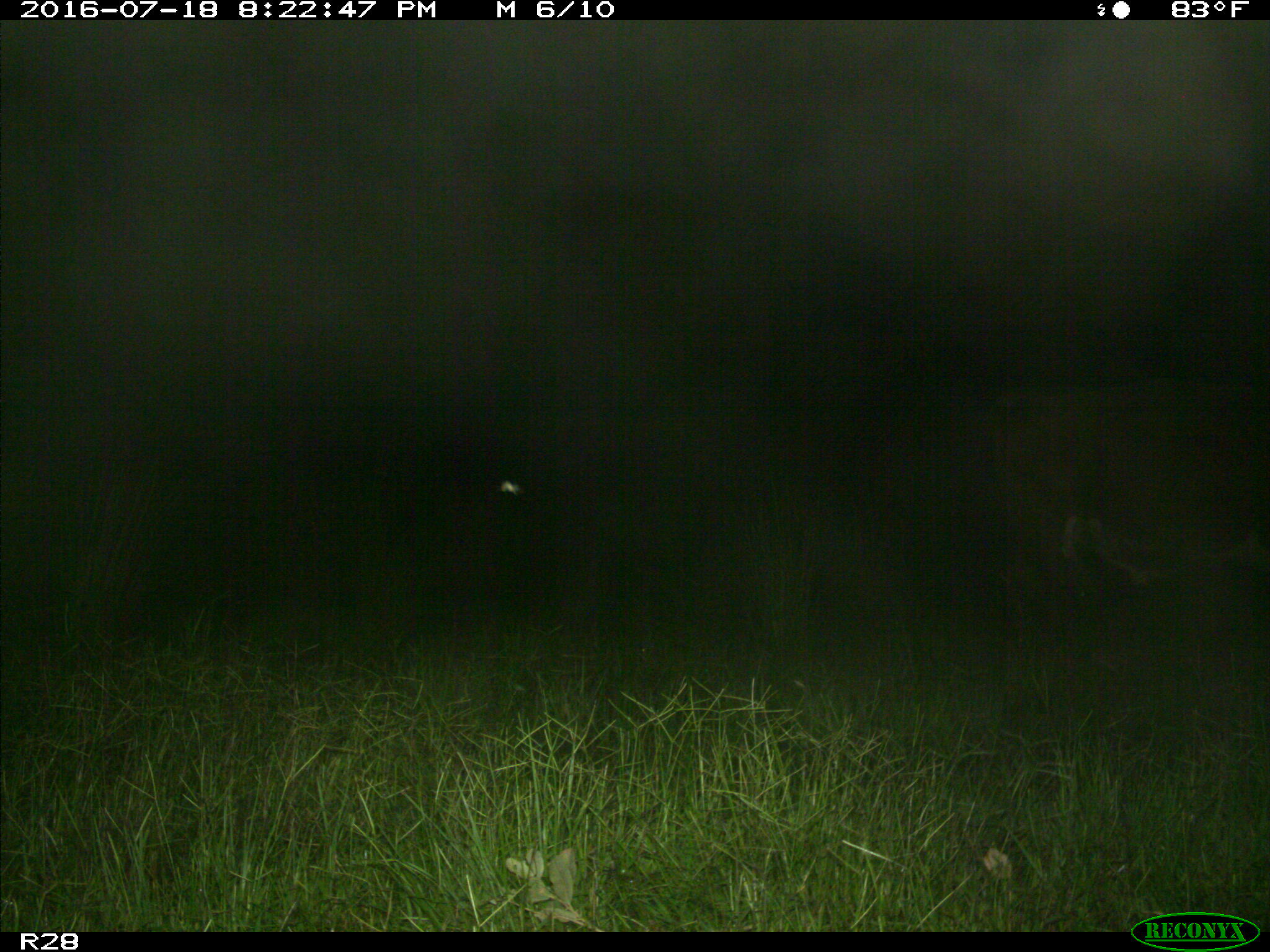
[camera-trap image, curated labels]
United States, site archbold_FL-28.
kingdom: Animalia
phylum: Chordata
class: Mammalia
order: Artiodactyla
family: Bovidae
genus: Bos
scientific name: Bos taurus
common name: domestic cow